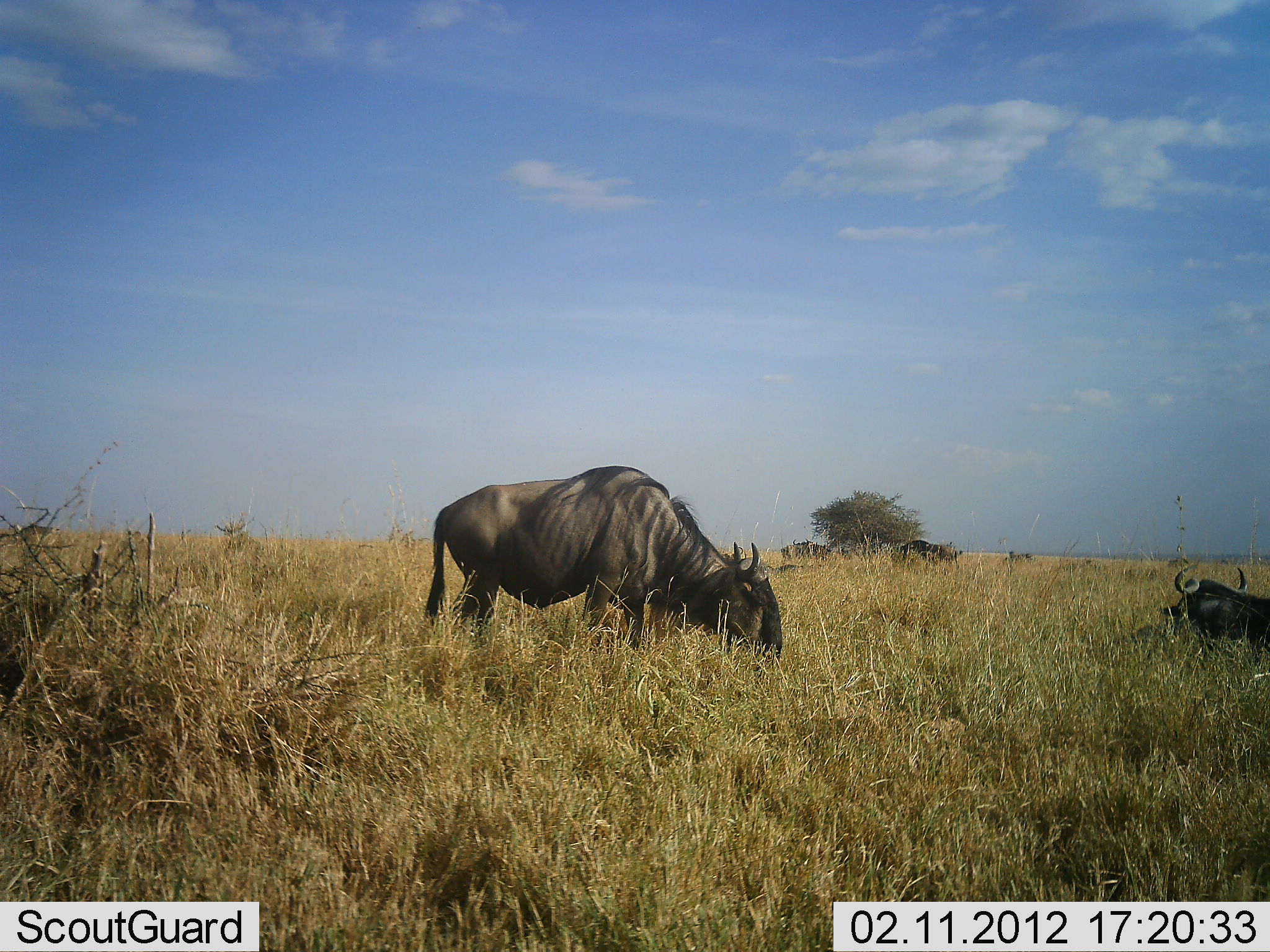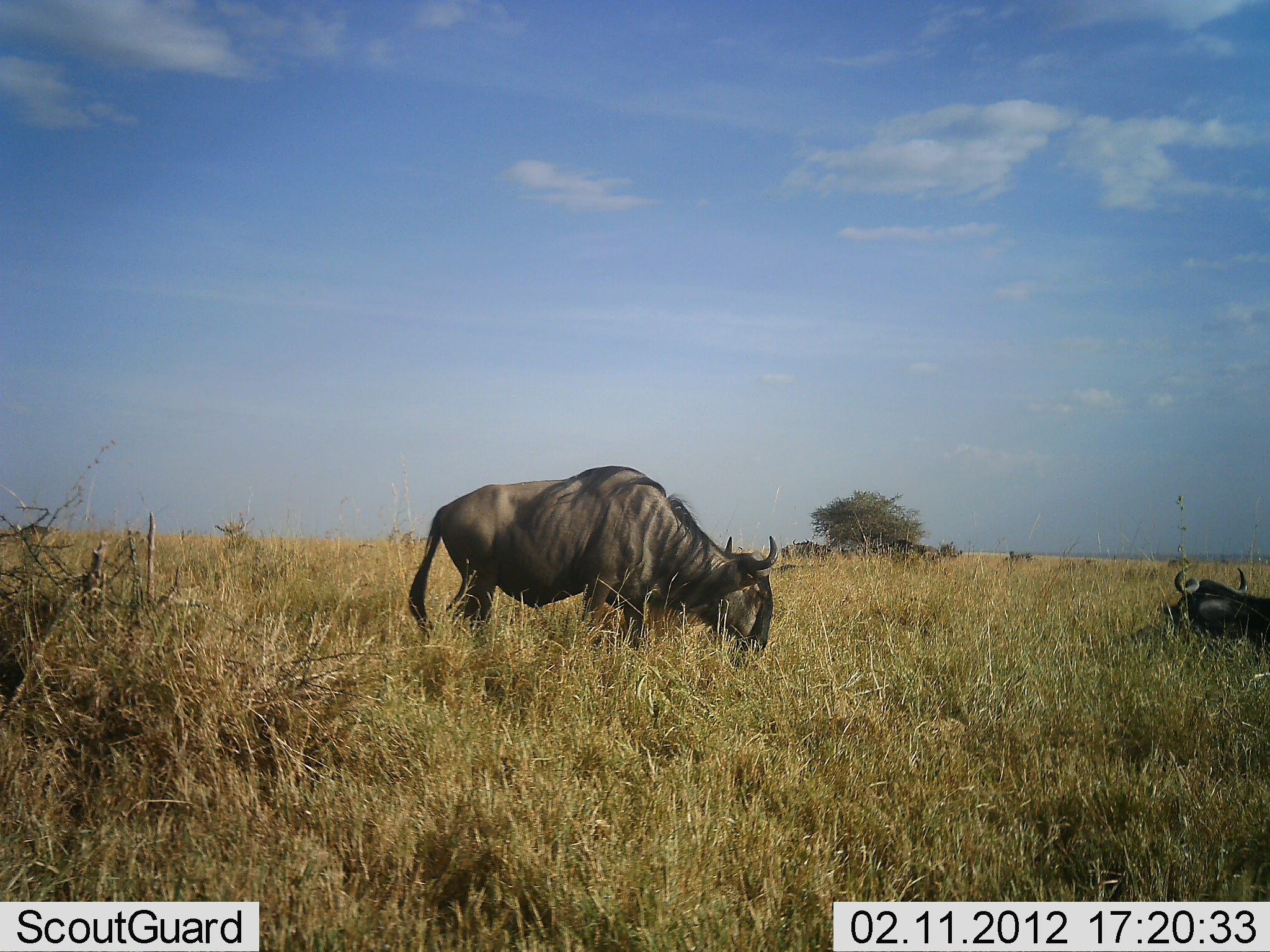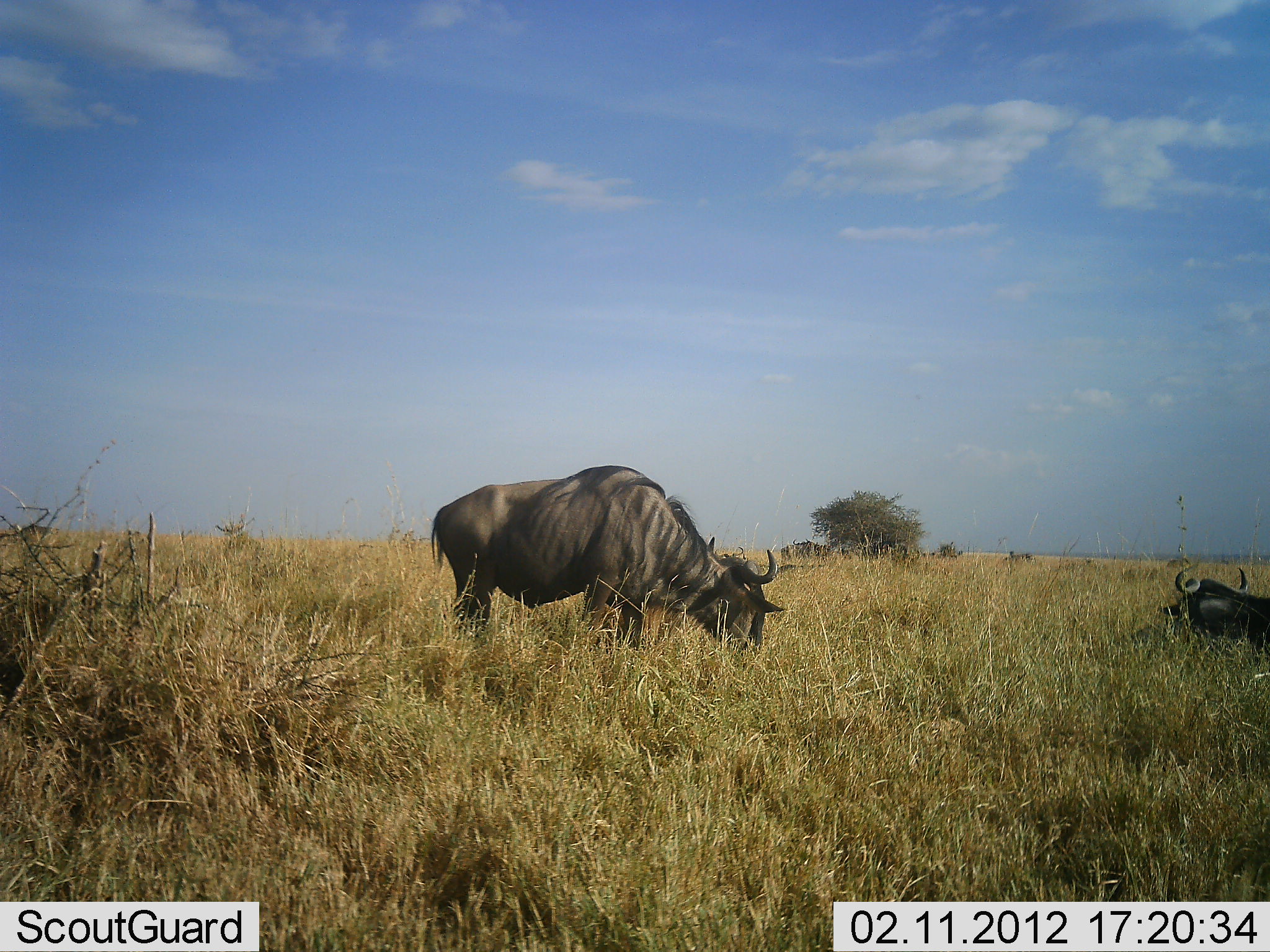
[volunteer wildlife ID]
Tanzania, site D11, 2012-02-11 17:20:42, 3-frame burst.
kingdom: Animalia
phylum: Chordata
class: Mammalia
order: Artiodactyla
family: Bovidae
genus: Connochaetes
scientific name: Connochaetes taurinus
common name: blue wildebeest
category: wildebeest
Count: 3.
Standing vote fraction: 58%.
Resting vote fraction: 81%.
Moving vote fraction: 31%.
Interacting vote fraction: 0%.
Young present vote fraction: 0%.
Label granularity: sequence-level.